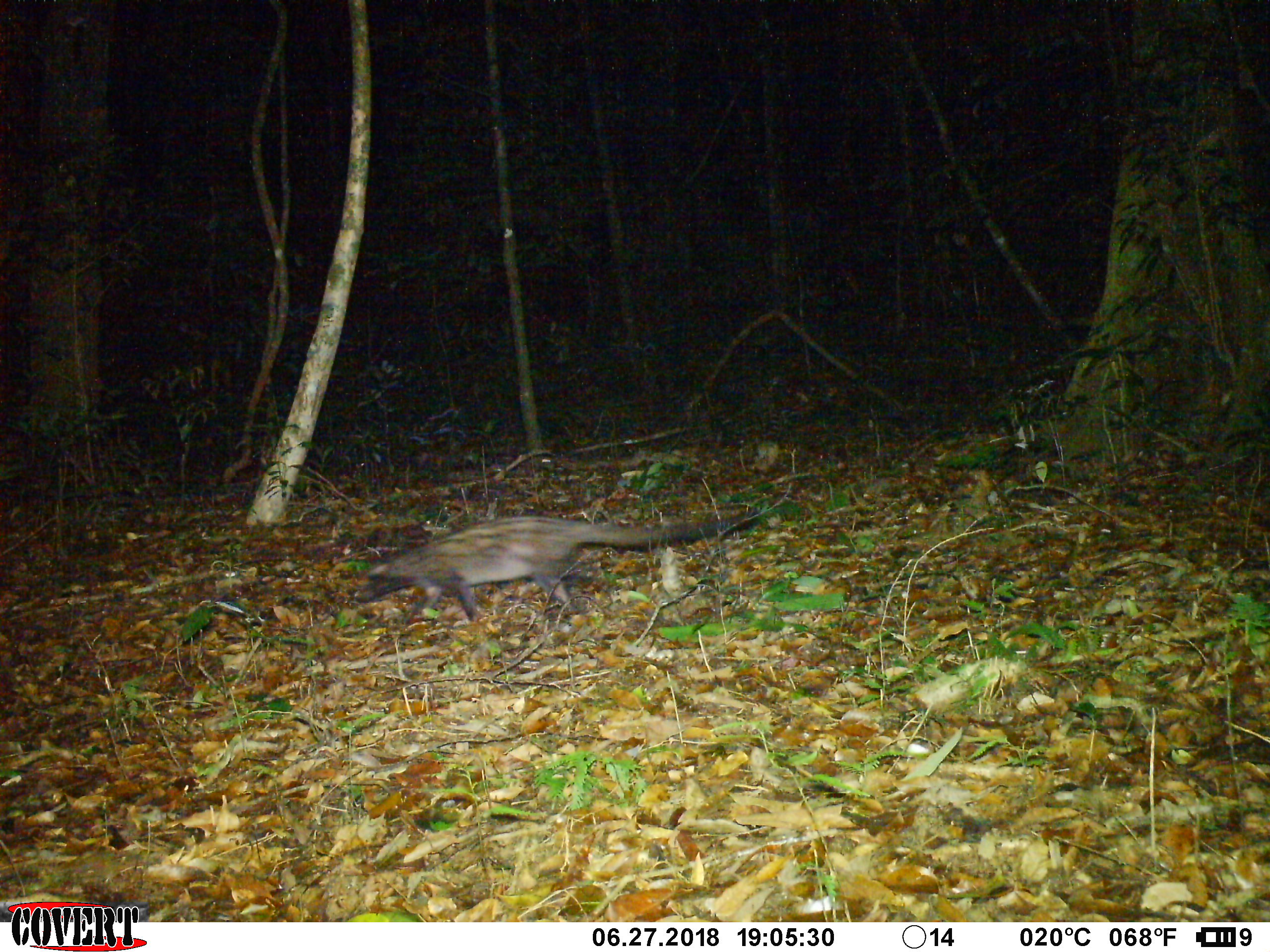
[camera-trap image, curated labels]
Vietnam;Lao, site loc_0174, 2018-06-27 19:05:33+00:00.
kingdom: Animalia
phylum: Chordata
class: Mammalia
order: Carnivora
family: Viverridae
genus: Paradoxurus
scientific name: Paradoxurus hermaphroditus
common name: common palm civet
Common palm civet (Paradoxurus hermaphroditus). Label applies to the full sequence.